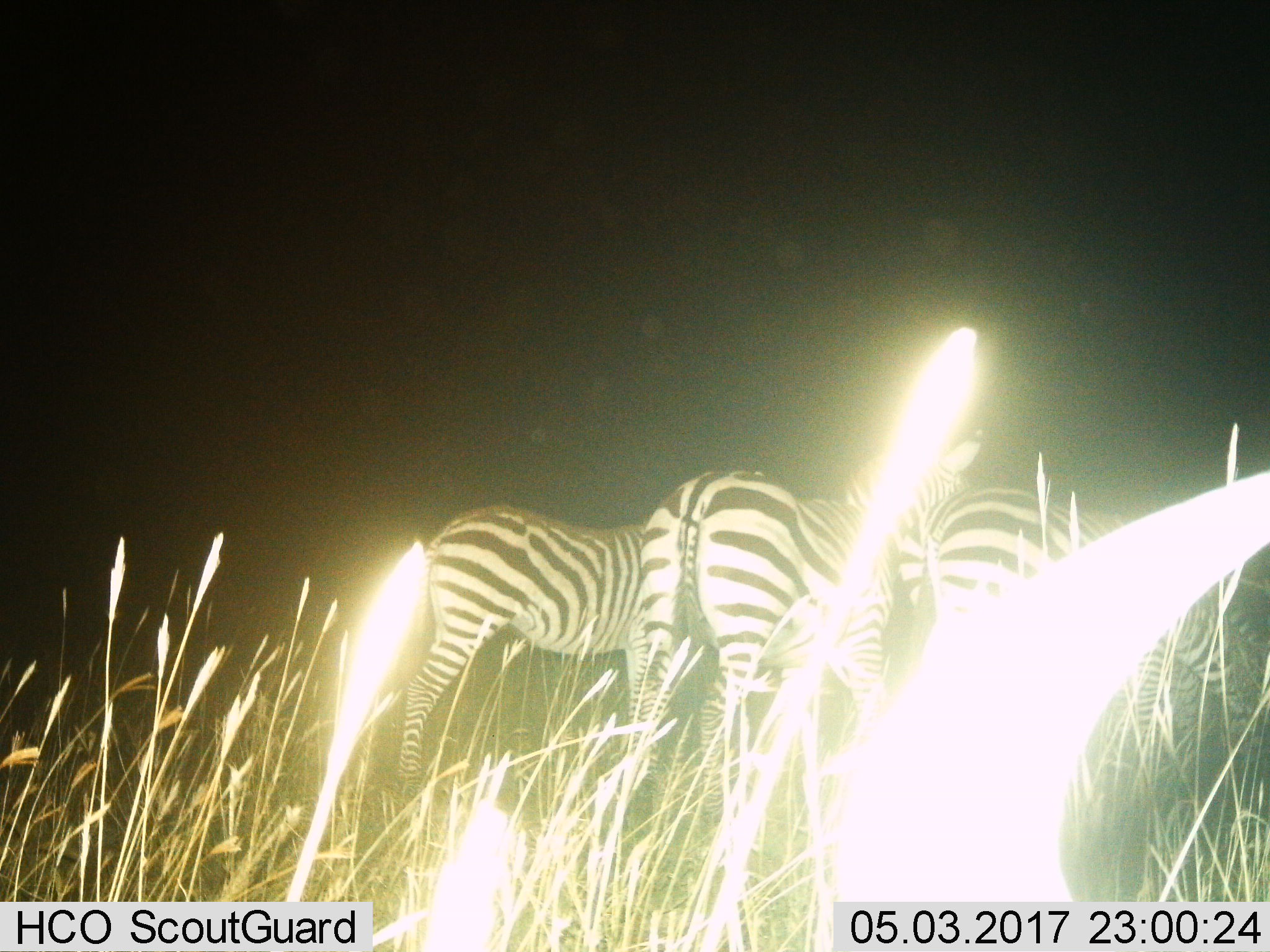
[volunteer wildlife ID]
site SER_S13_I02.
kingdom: Animalia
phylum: Chordata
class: Mammalia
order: Perissodactyla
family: Equidae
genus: Equus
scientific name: Equus quagga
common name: plains zebra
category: zebraplains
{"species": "zebraplains (plains zebra) (Equus quagga)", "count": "3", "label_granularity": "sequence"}